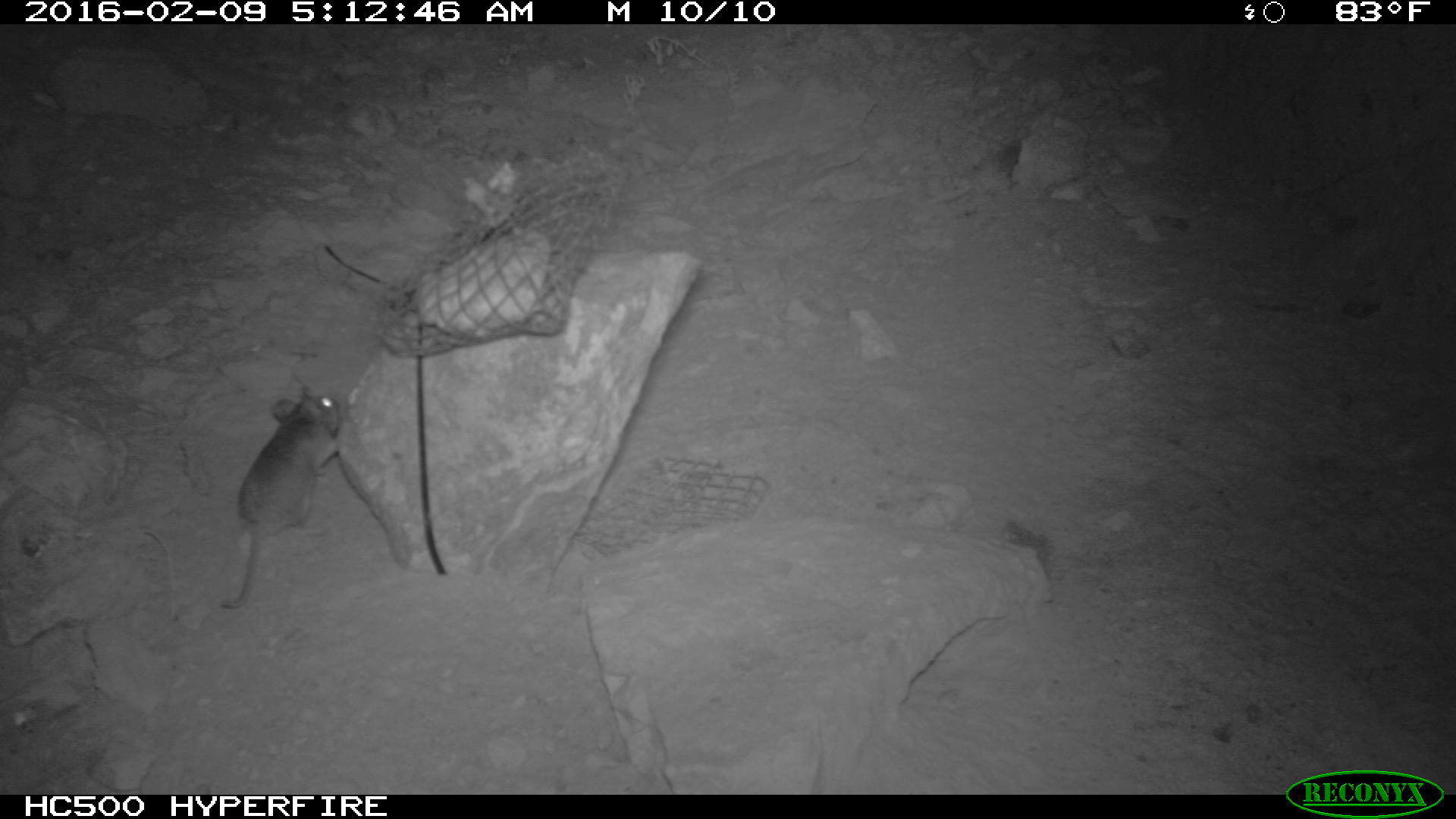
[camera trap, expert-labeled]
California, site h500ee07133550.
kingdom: Animalia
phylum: Chordata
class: Mammalia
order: Rodentia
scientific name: Rodentia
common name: rodent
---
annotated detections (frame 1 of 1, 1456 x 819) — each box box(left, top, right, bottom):
rodent: box(219, 396, 340, 607)